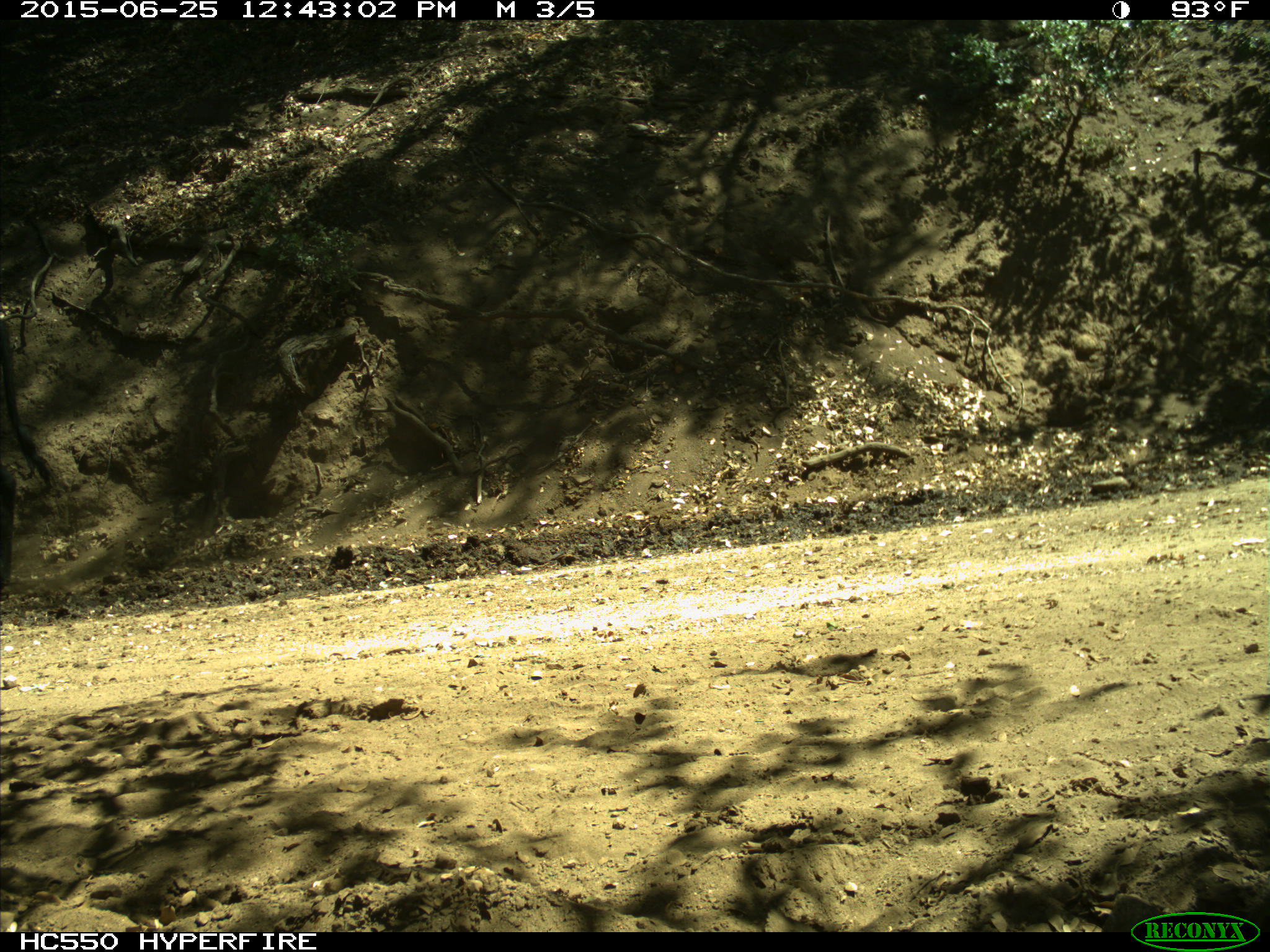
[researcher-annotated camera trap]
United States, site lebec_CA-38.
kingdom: Animalia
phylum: Chordata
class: Mammalia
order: Artiodactyla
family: Bovidae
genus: Bos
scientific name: Bos taurus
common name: domestic cow